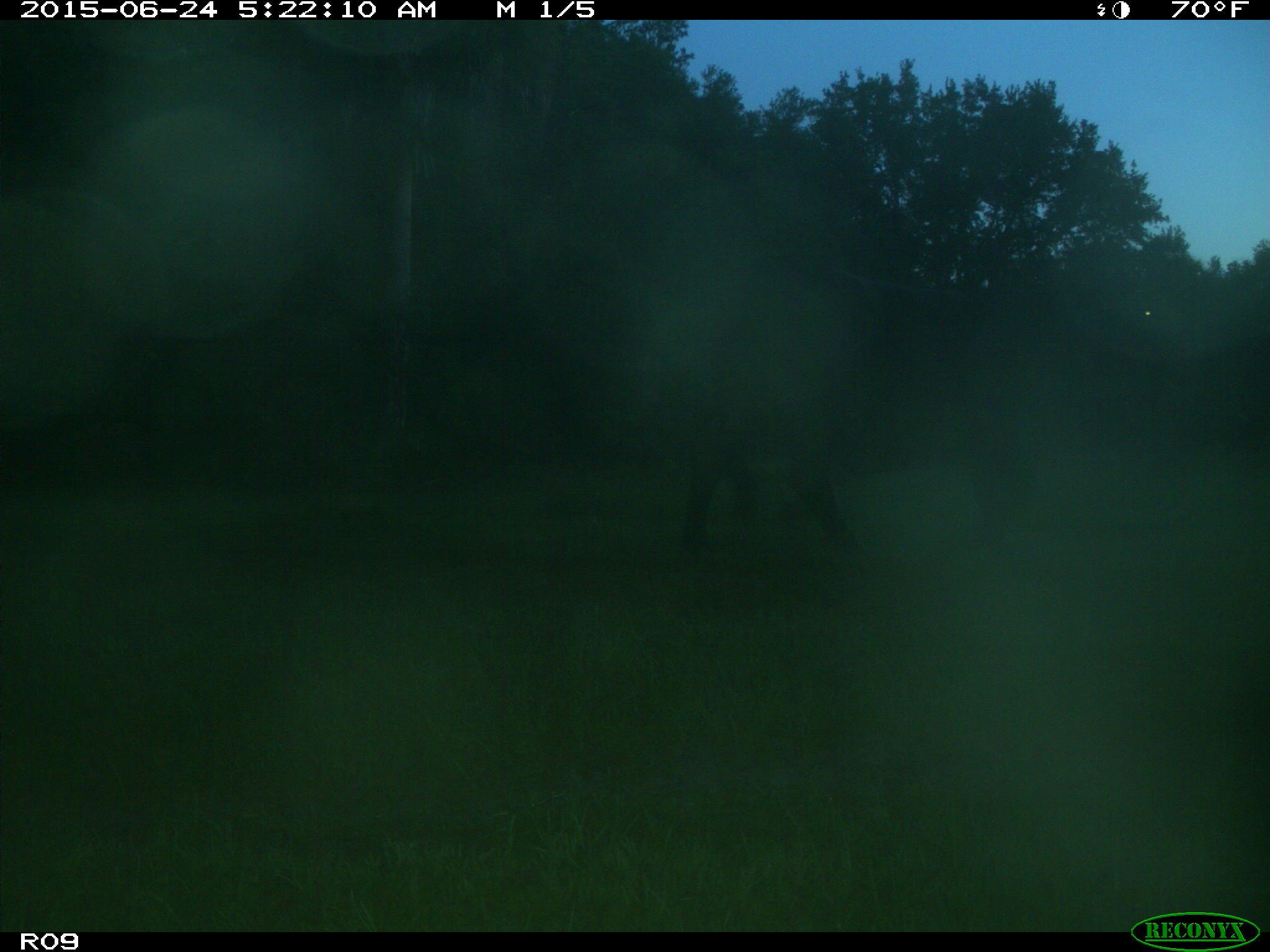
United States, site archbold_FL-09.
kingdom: Animalia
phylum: Chordata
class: Mammalia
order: Artiodactyla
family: Bovidae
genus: Bos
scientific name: Bos taurus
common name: domestic cow